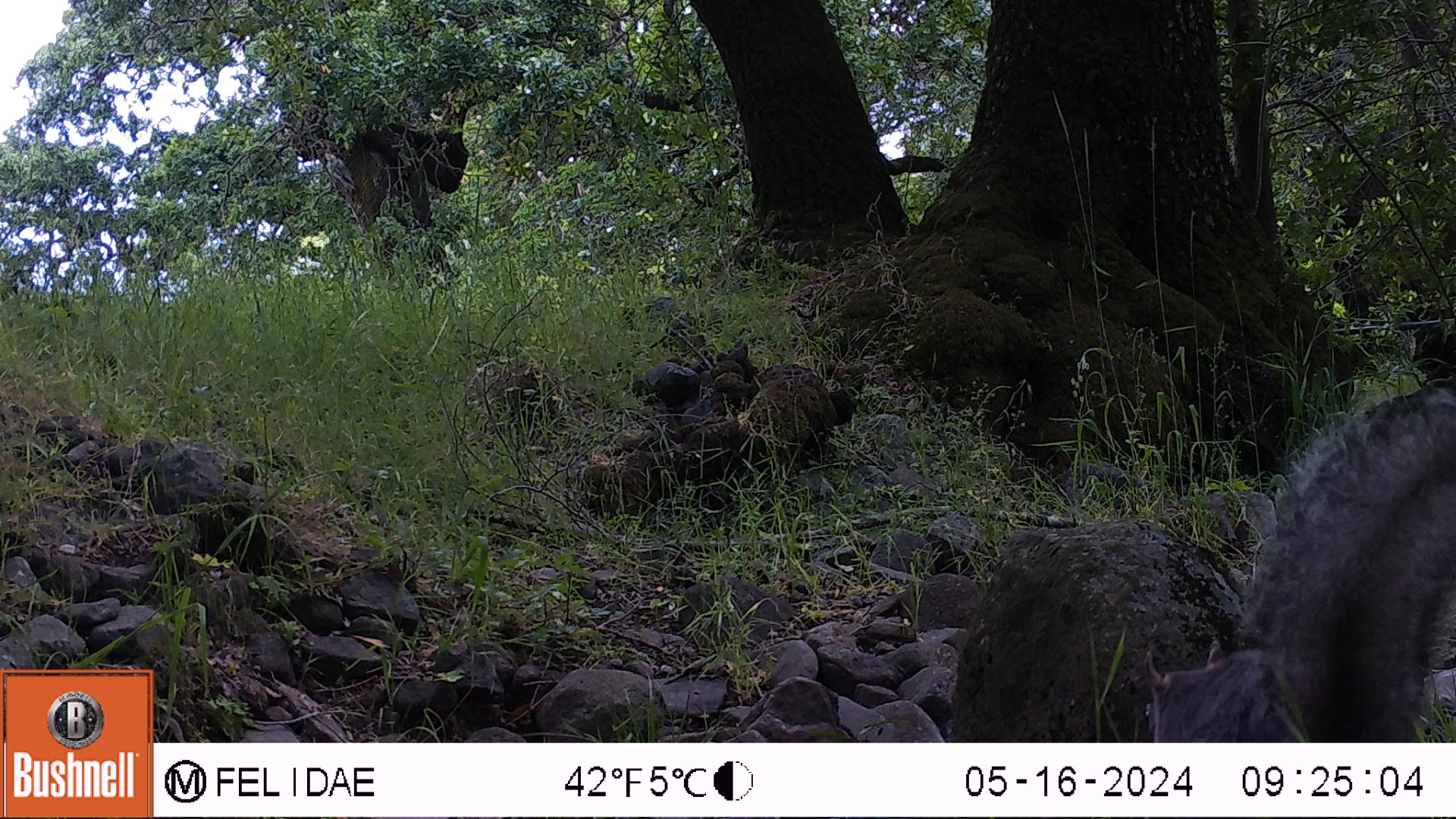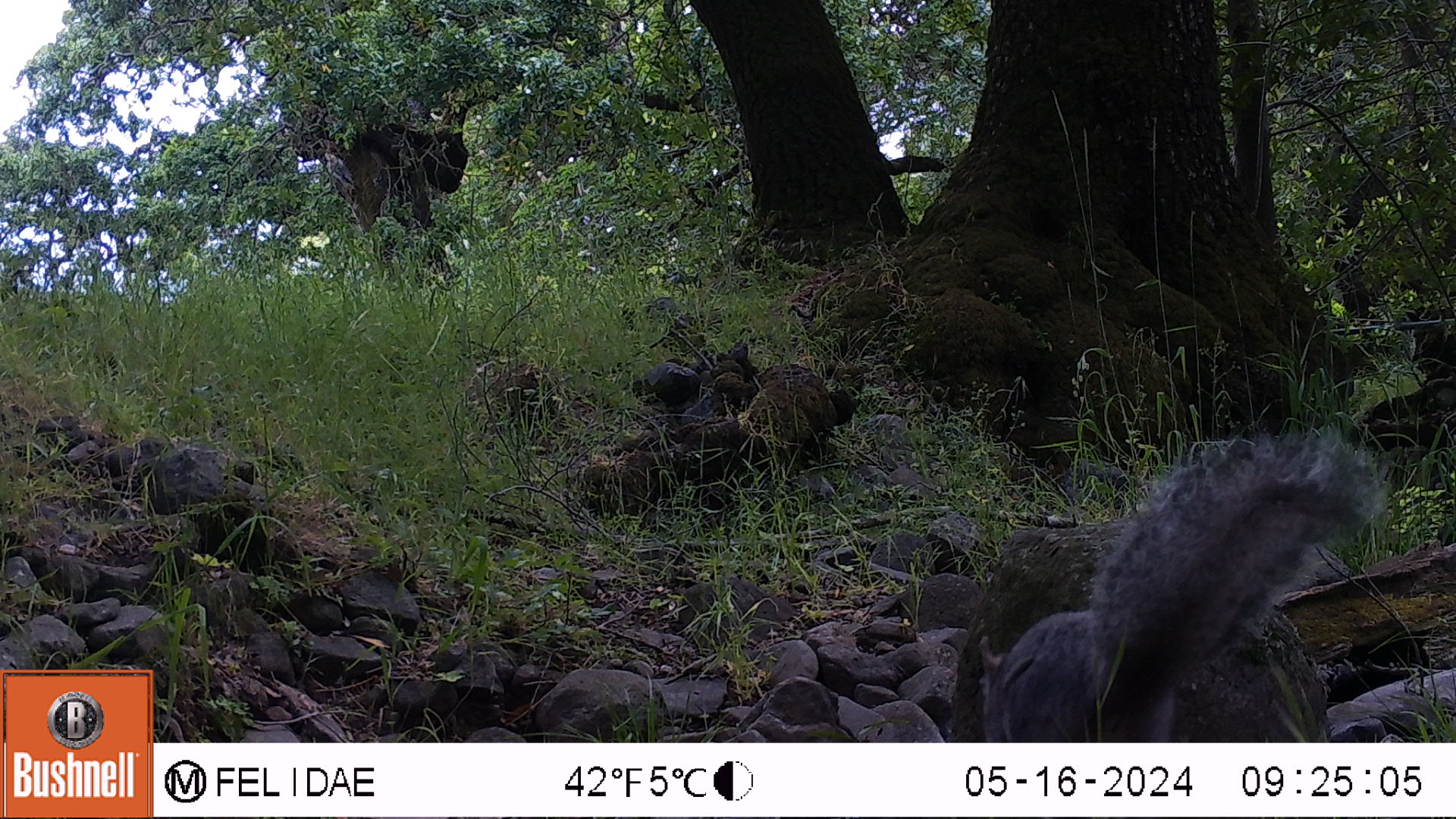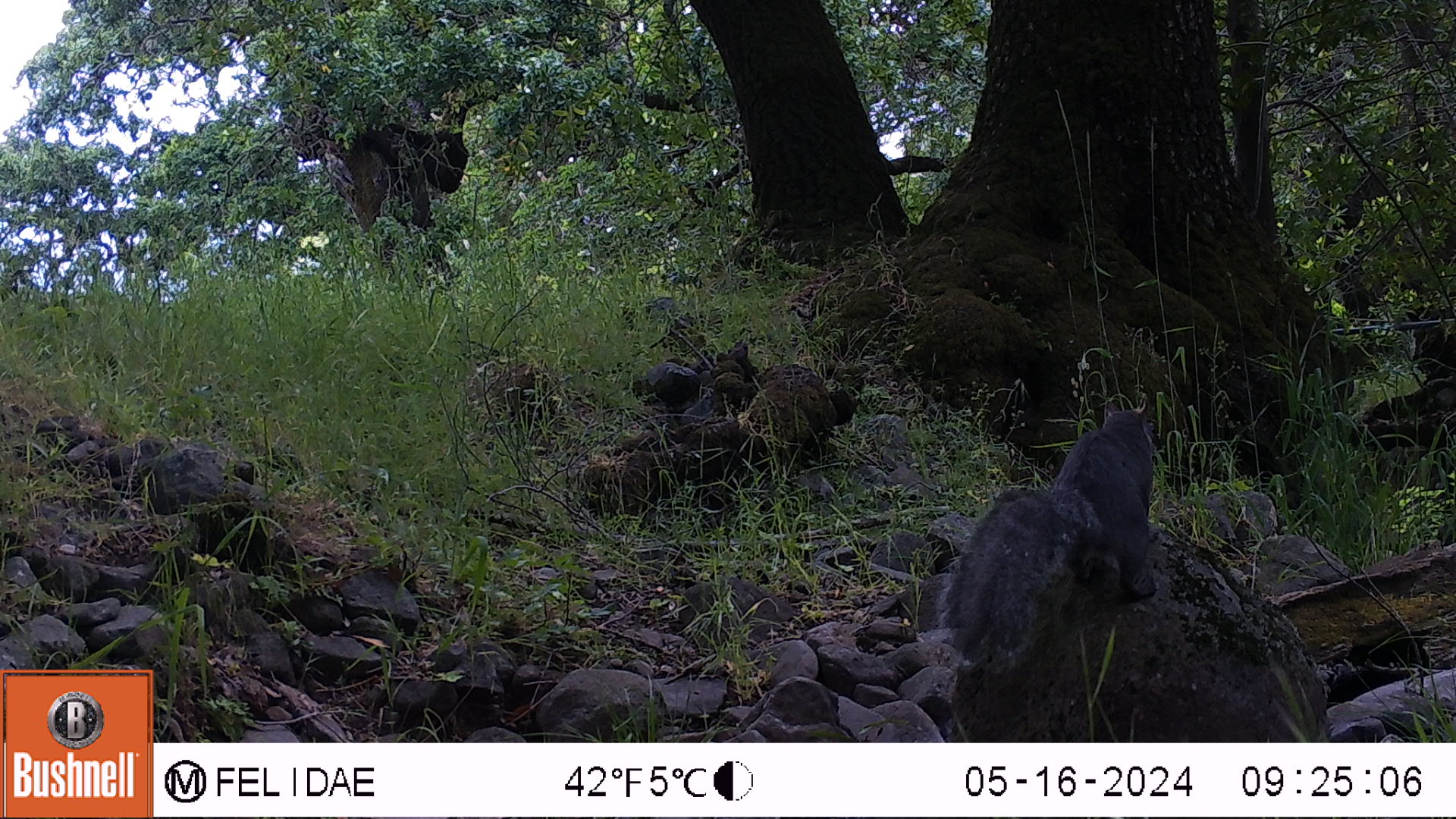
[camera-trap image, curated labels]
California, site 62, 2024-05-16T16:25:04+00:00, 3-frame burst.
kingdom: Animalia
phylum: Chordata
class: Mammalia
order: Rodentia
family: Sciuridae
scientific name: Sciuridae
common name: squirrel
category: unknown squirrel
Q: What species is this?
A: Unknown squirrel (squirrel) (Sciuridae).